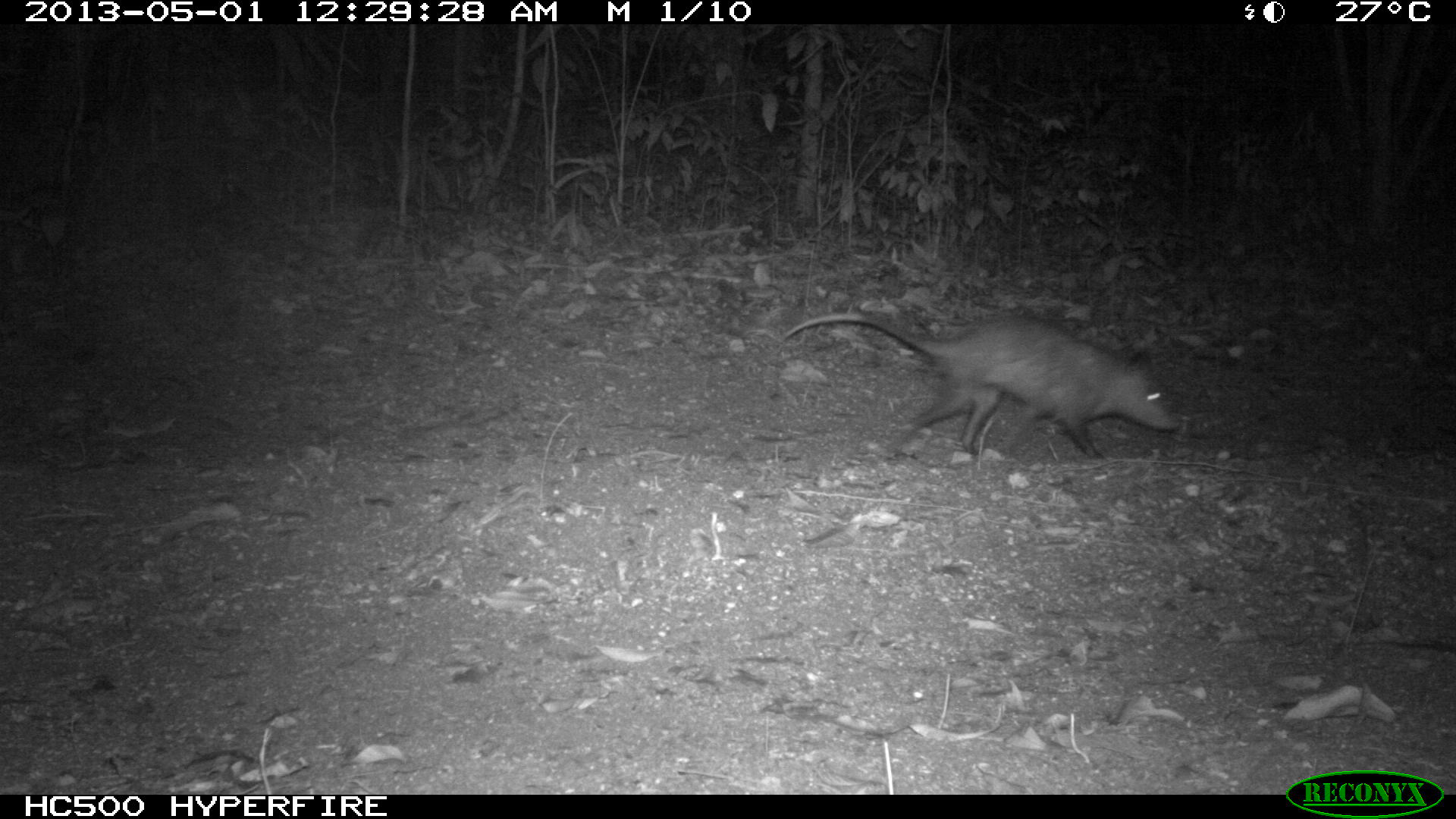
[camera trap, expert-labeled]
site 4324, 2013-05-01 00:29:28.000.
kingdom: Animalia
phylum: Chordata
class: Mammalia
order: Didelphimorphia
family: Didelphidae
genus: Didelphis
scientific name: Didelphis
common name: american opossums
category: didelphis sp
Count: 1.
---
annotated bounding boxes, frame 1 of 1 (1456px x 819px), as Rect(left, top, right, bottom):
didelphis sp: Rect(779, 313, 1182, 460)